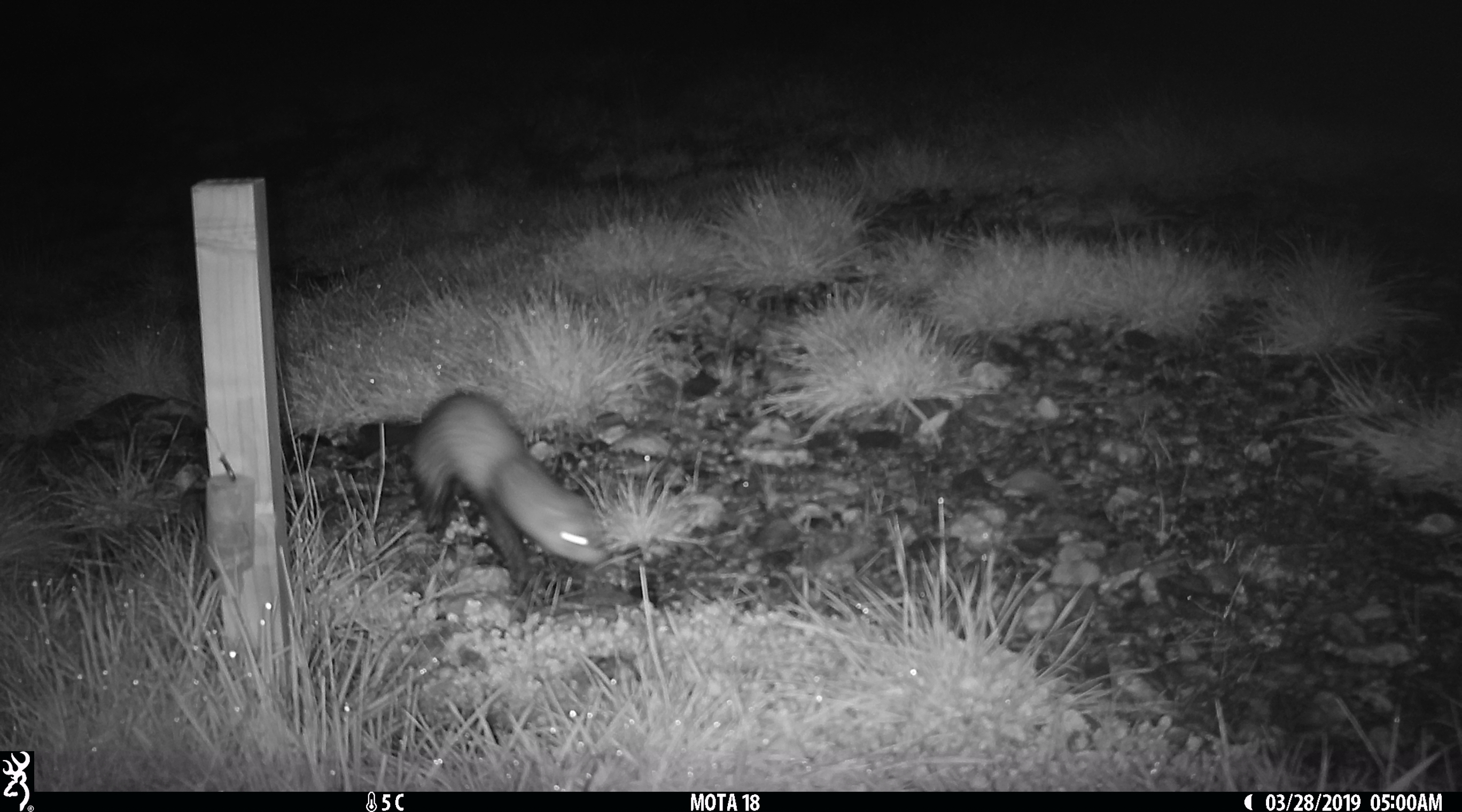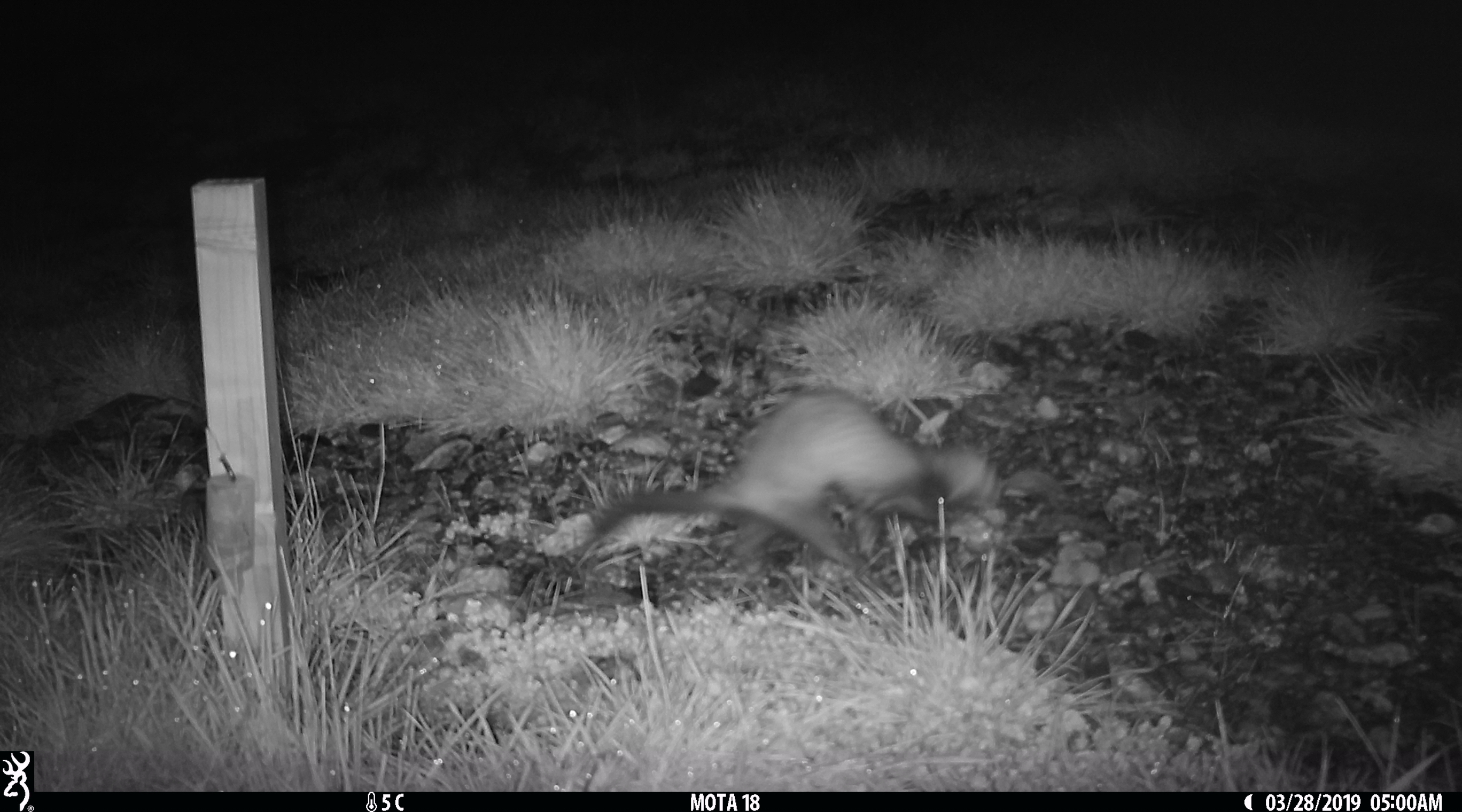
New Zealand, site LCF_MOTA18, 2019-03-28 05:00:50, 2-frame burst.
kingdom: Animalia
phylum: Chordata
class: Mammalia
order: Carnivora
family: Mustelidae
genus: Mustela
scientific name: Mustela furo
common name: ferret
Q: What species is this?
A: Ferret (Mustela furo).